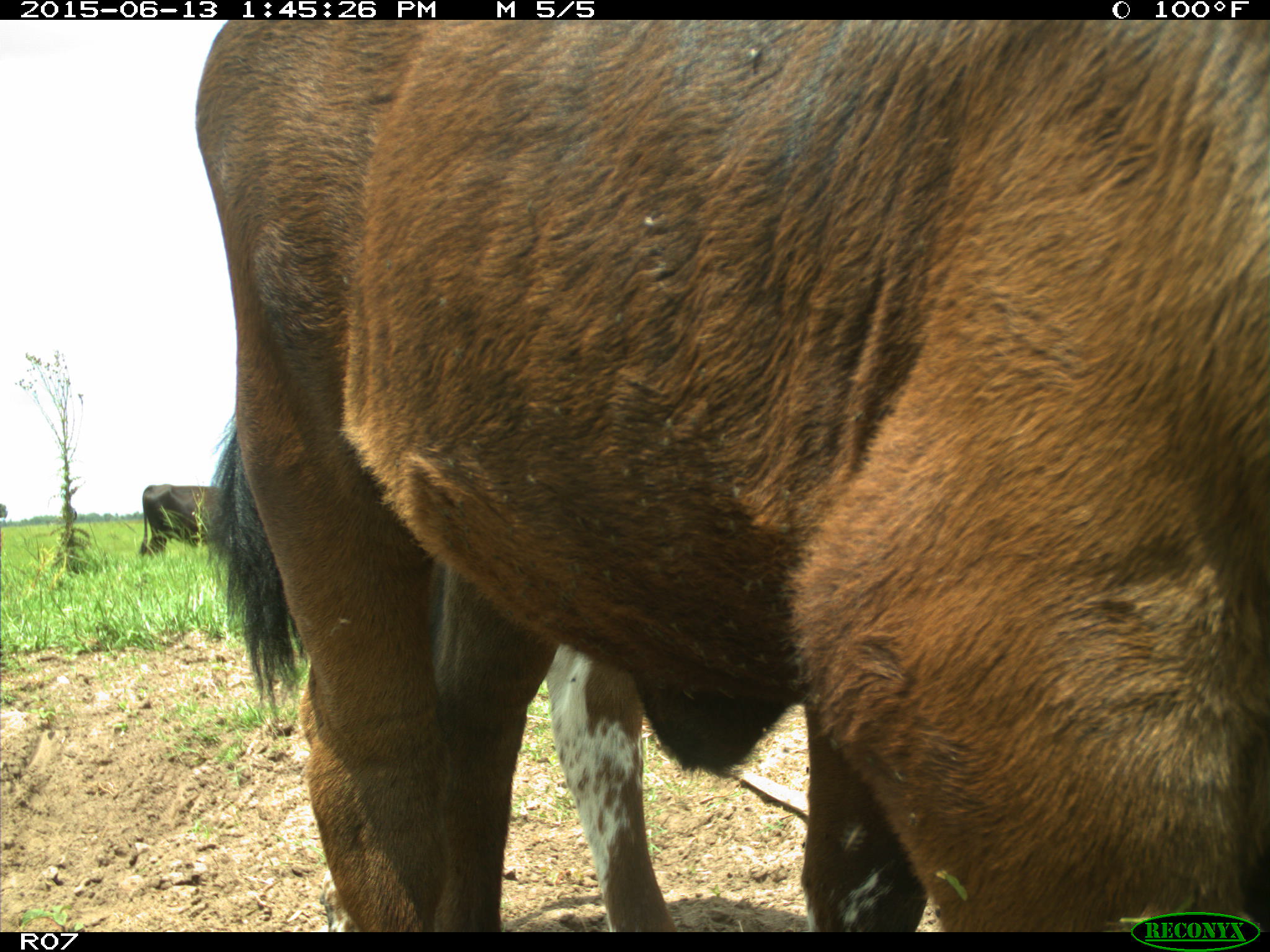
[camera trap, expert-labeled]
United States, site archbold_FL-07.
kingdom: Animalia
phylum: Chordata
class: Mammalia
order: Artiodactyla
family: Bovidae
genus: Bos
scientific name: Bos taurus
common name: domestic cow